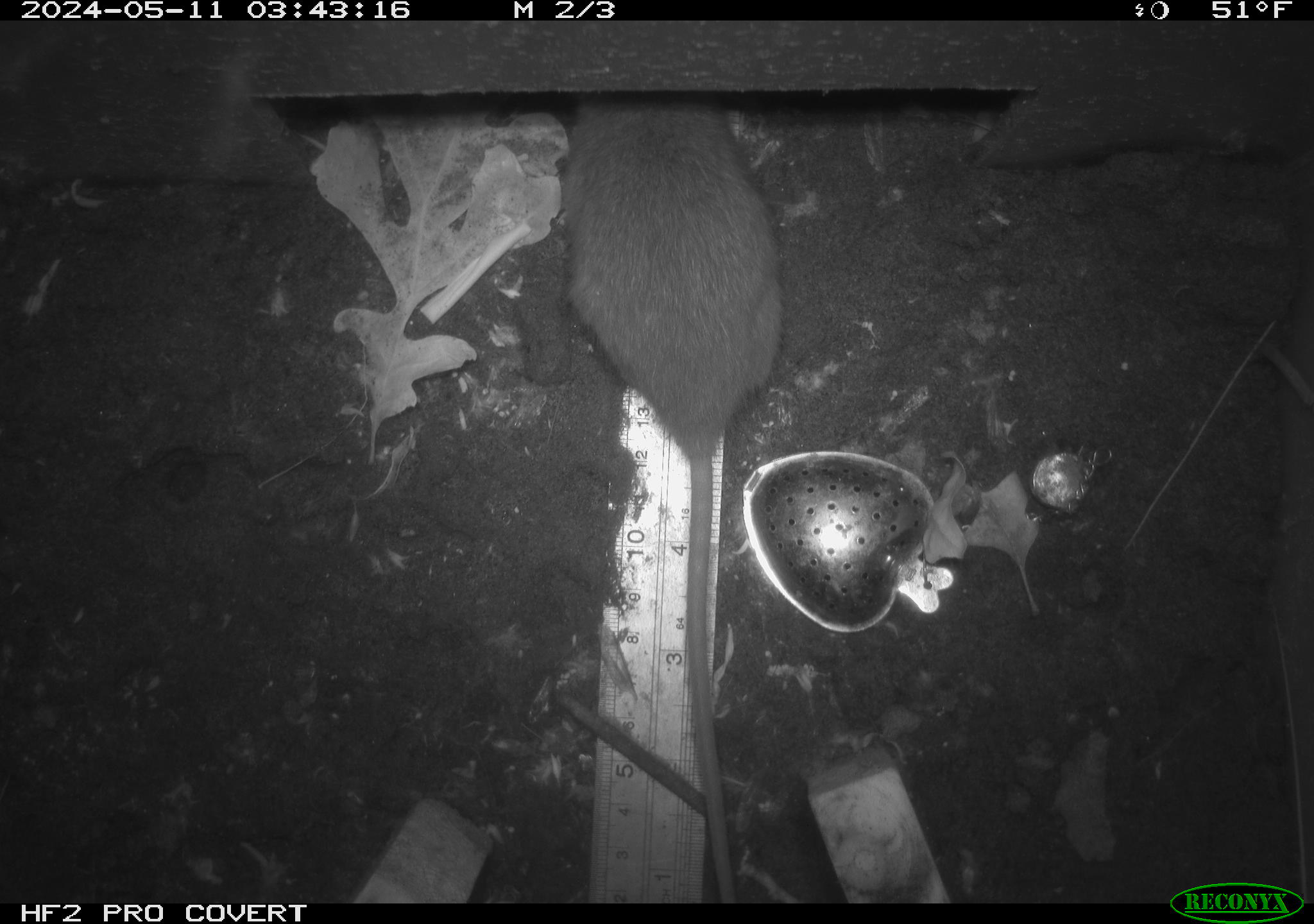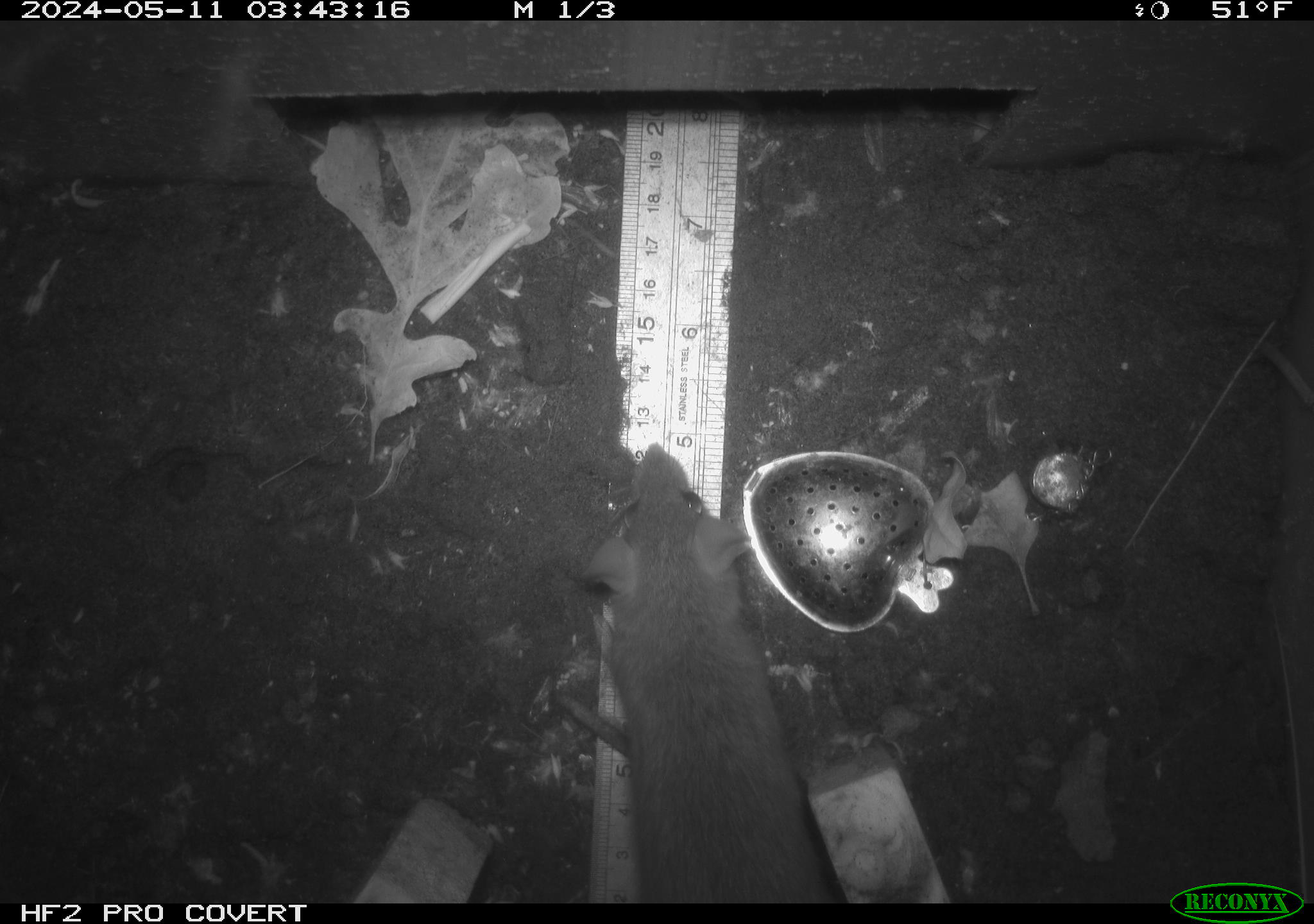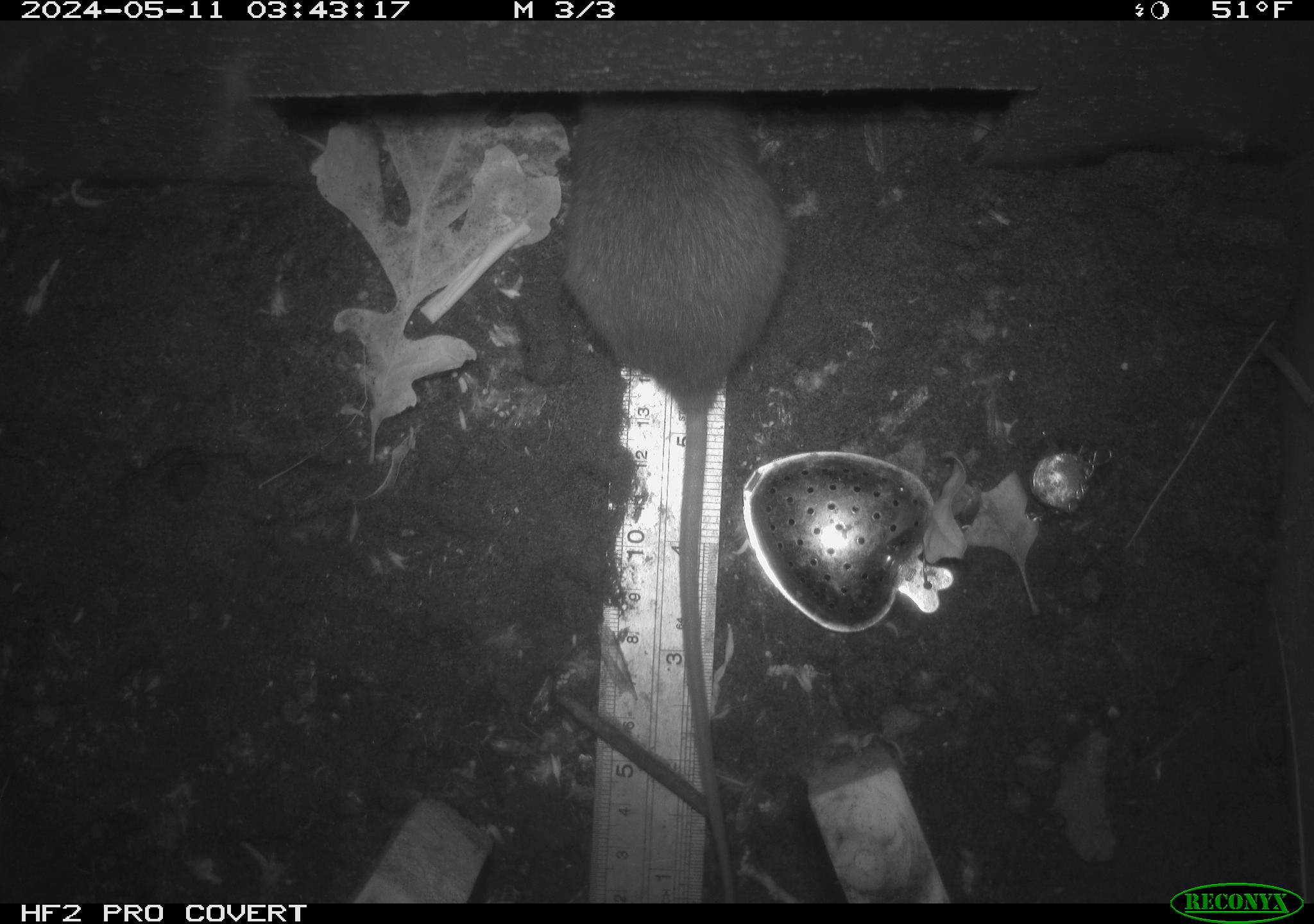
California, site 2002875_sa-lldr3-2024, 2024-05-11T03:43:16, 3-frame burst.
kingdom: Animalia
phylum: Chordata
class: Mammalia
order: Rodentia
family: Muridae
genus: Rattus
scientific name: Rattus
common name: rat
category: rattus species